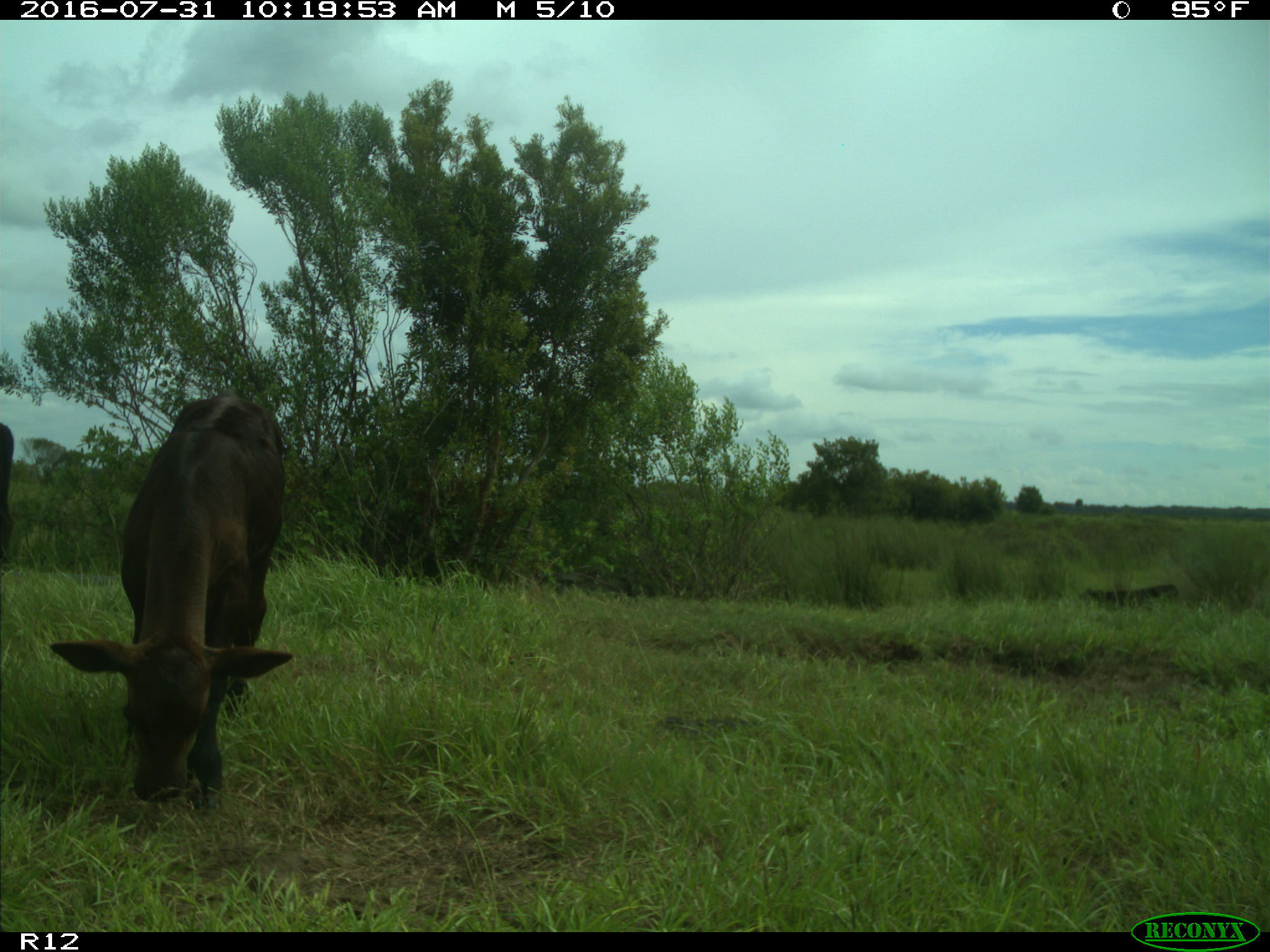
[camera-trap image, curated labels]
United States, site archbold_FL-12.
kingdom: Animalia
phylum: Chordata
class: Mammalia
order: Artiodactyla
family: Bovidae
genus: Bos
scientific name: Bos taurus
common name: domestic cow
Bos taurus (domestic cow).